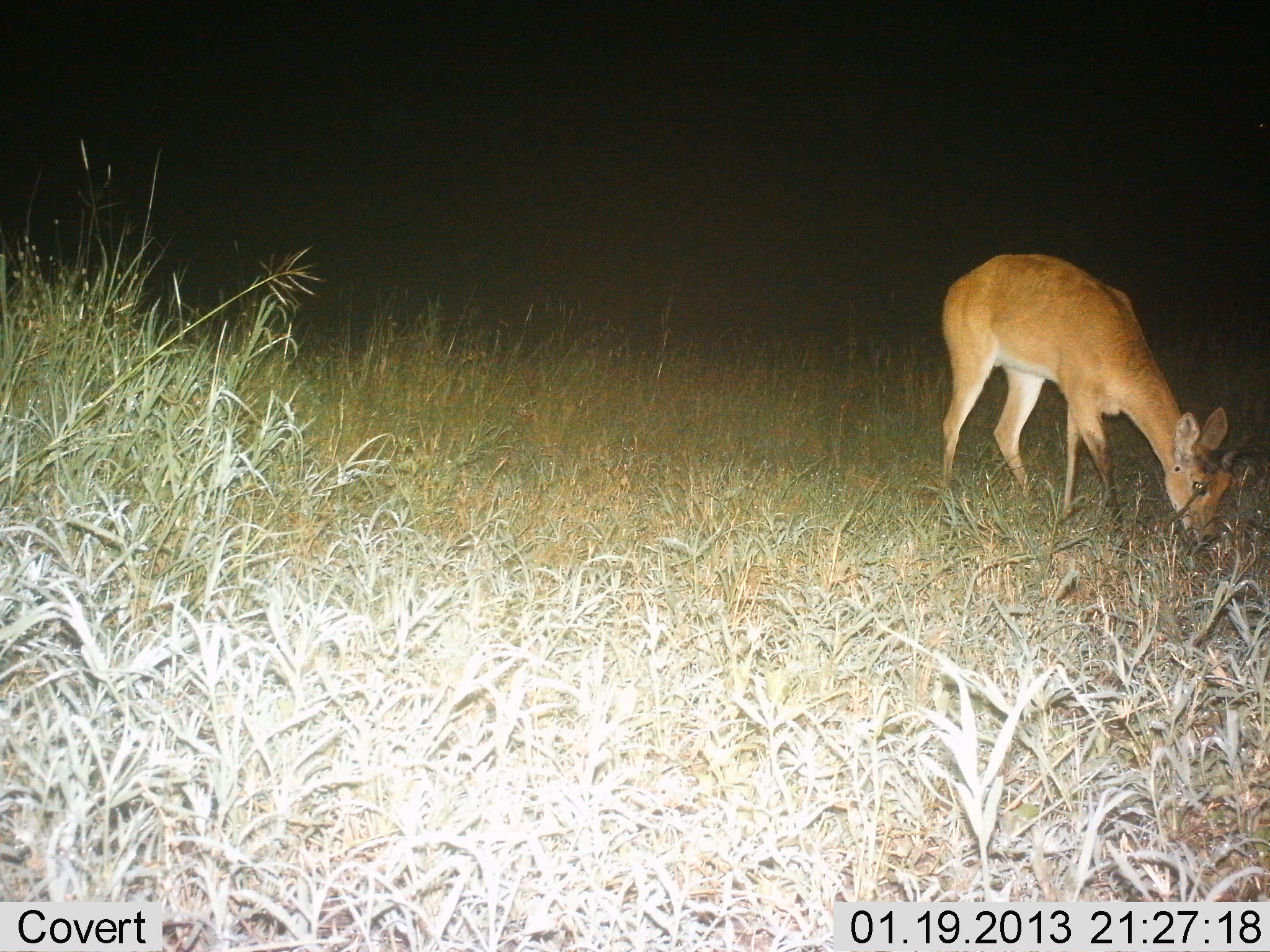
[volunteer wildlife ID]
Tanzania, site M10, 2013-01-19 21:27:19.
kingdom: Animalia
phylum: Chordata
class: Mammalia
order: Artiodactyla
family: Bovidae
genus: Redunca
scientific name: Redunca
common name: reedbuck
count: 1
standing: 21%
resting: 3%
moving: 0%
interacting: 0%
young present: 0%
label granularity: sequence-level